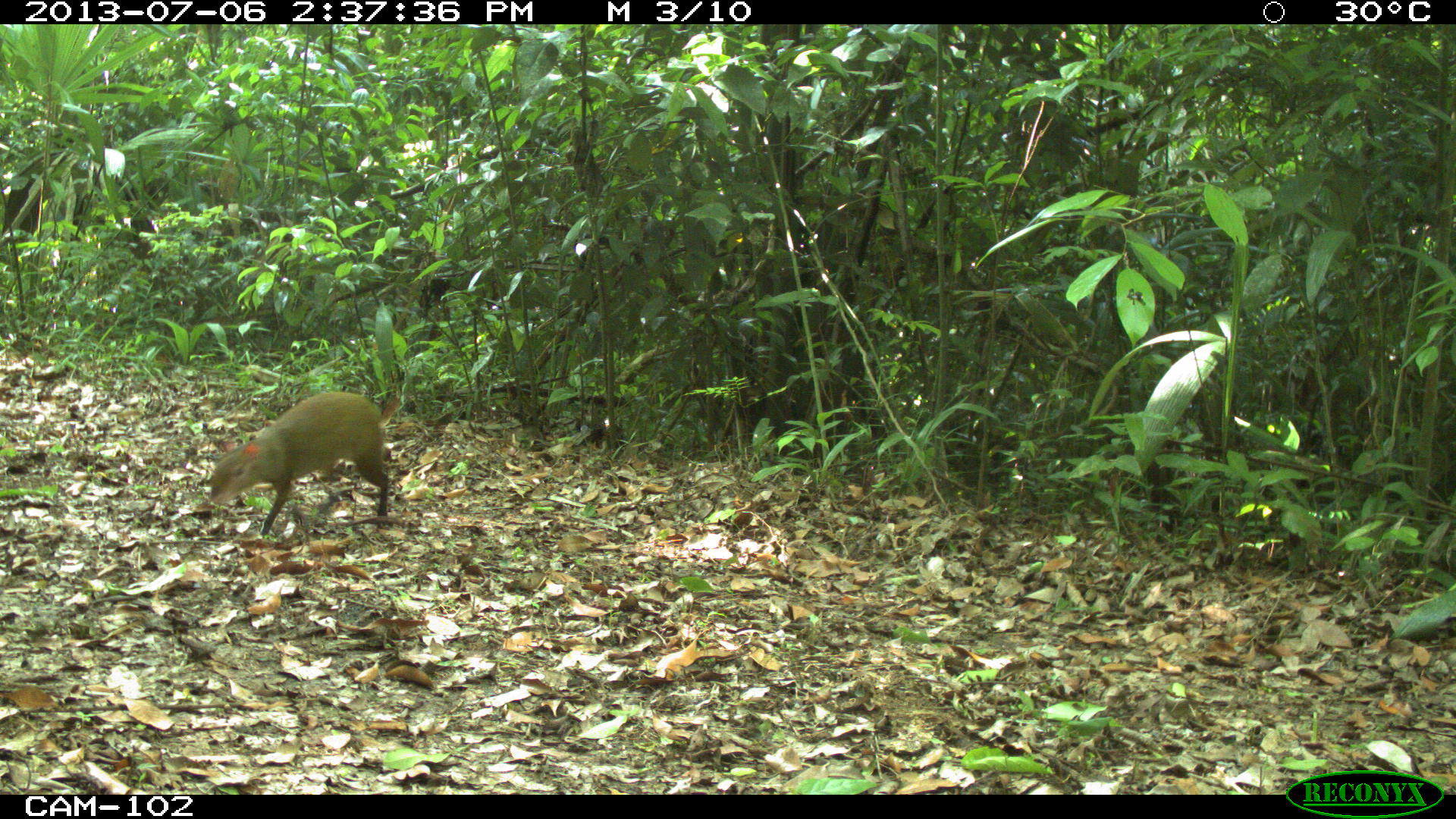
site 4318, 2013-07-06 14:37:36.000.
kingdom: Animalia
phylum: Chordata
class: Mammalia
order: Rodentia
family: Dasyproctidae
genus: Dasyprocta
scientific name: Dasyprocta punctata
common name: central american agouti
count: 1